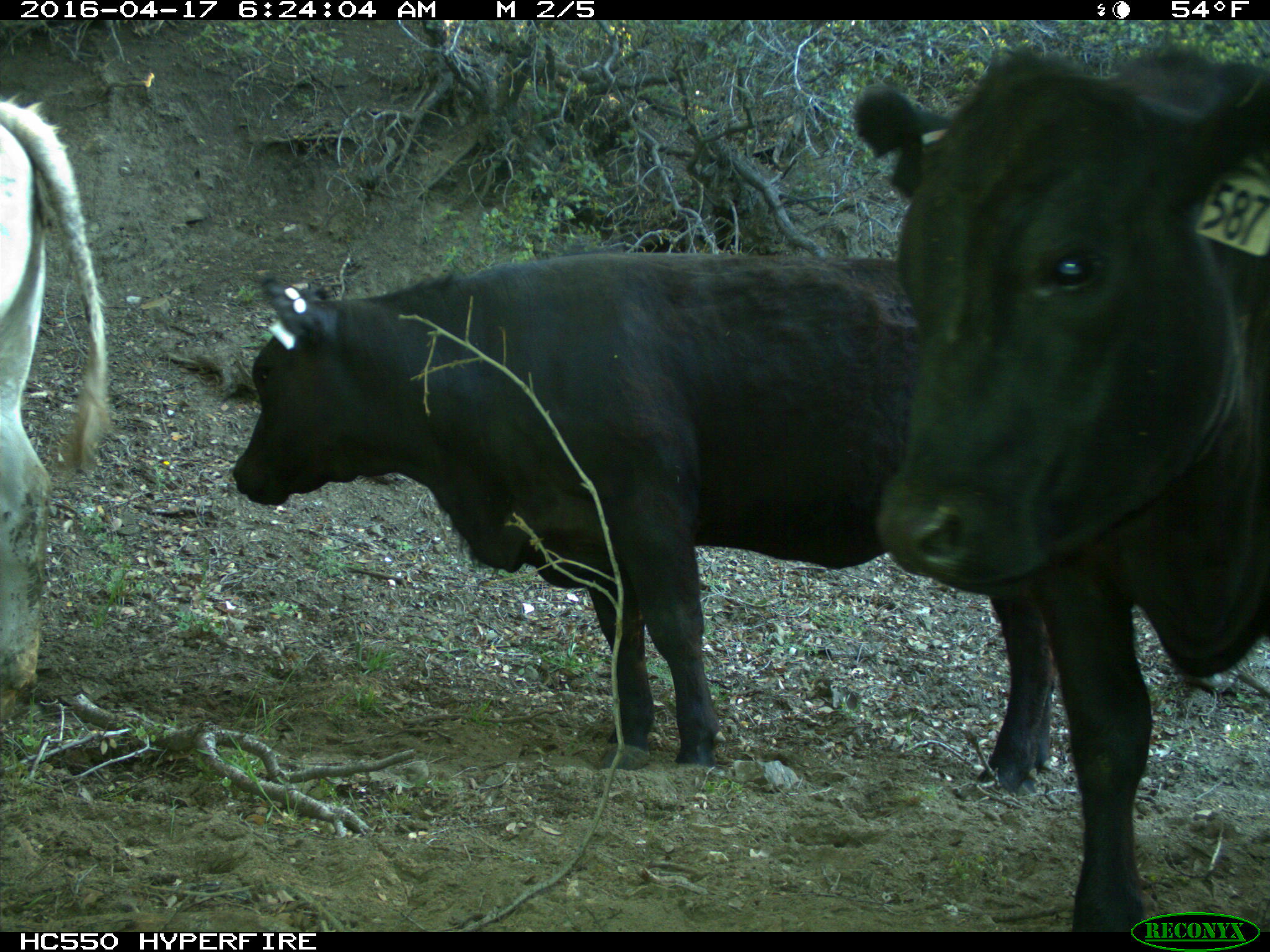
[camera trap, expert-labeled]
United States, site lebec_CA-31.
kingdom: Animalia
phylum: Chordata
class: Mammalia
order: Artiodactyla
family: Bovidae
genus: Bos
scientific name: Bos taurus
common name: domestic cow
Bos taurus (domestic cow).